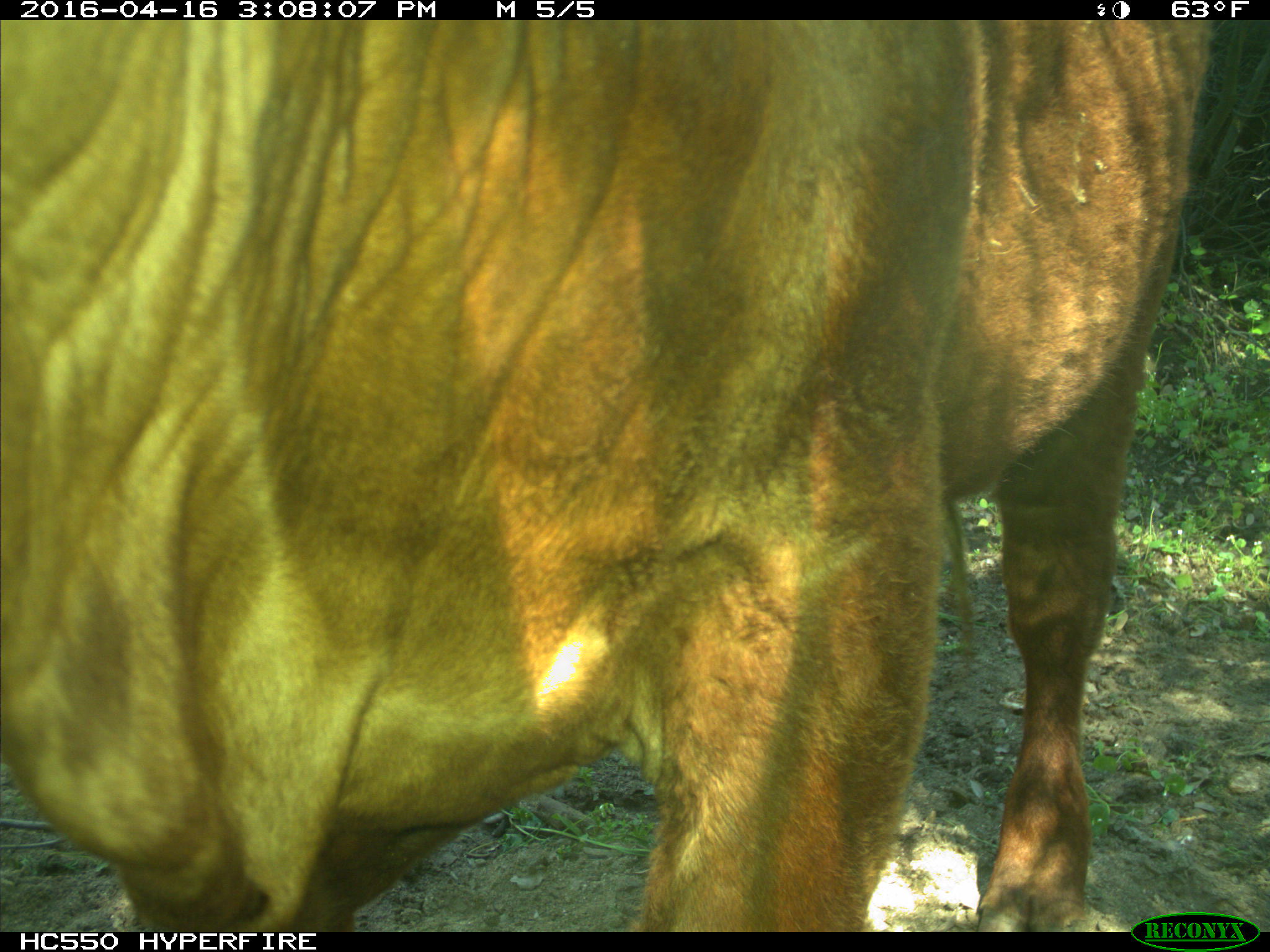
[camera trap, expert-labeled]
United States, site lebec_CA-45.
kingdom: Animalia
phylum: Chordata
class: Mammalia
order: Artiodactyla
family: Bovidae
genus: Bos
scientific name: Bos taurus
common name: domestic cow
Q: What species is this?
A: Bos taurus (domestic cow).